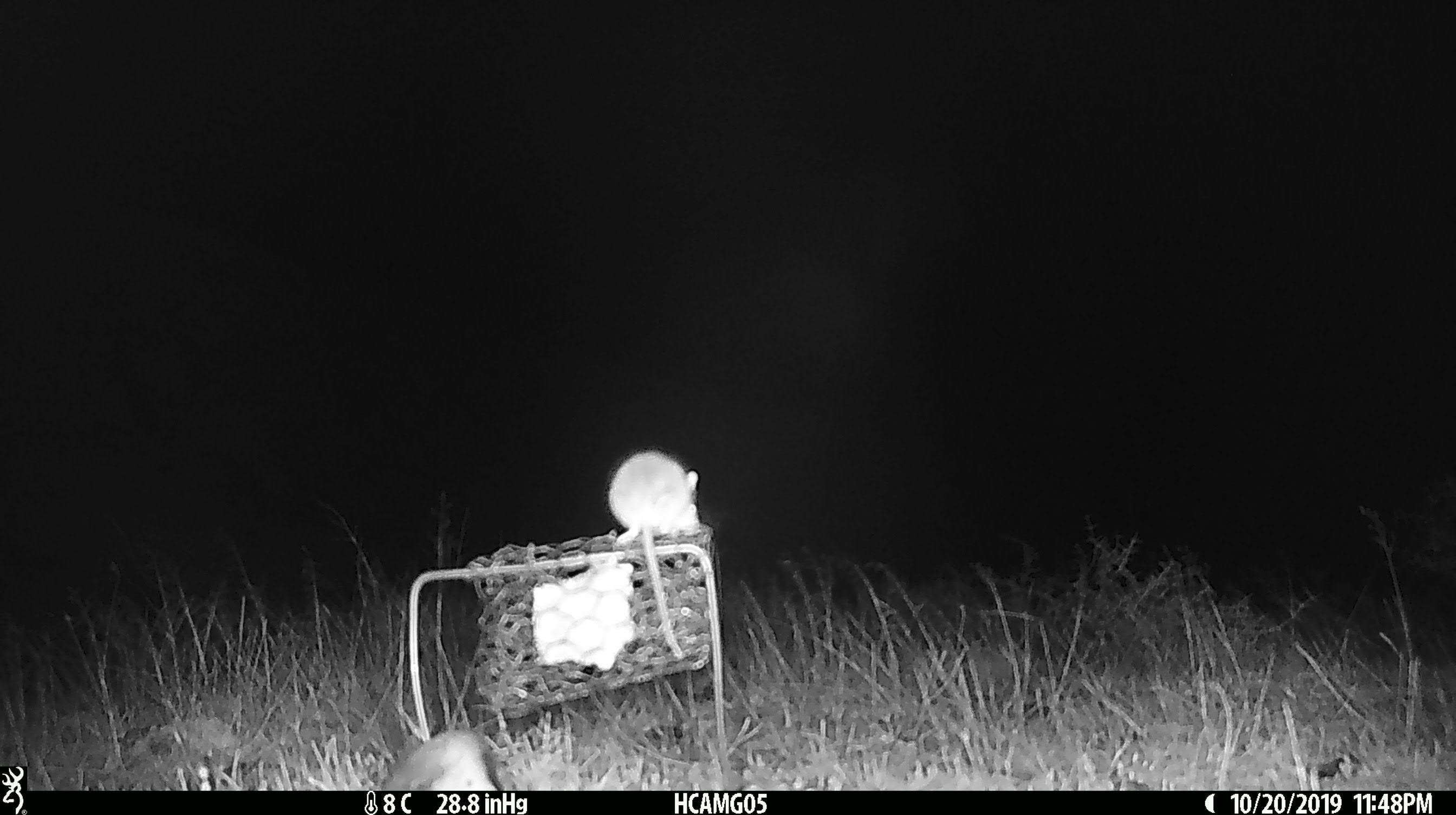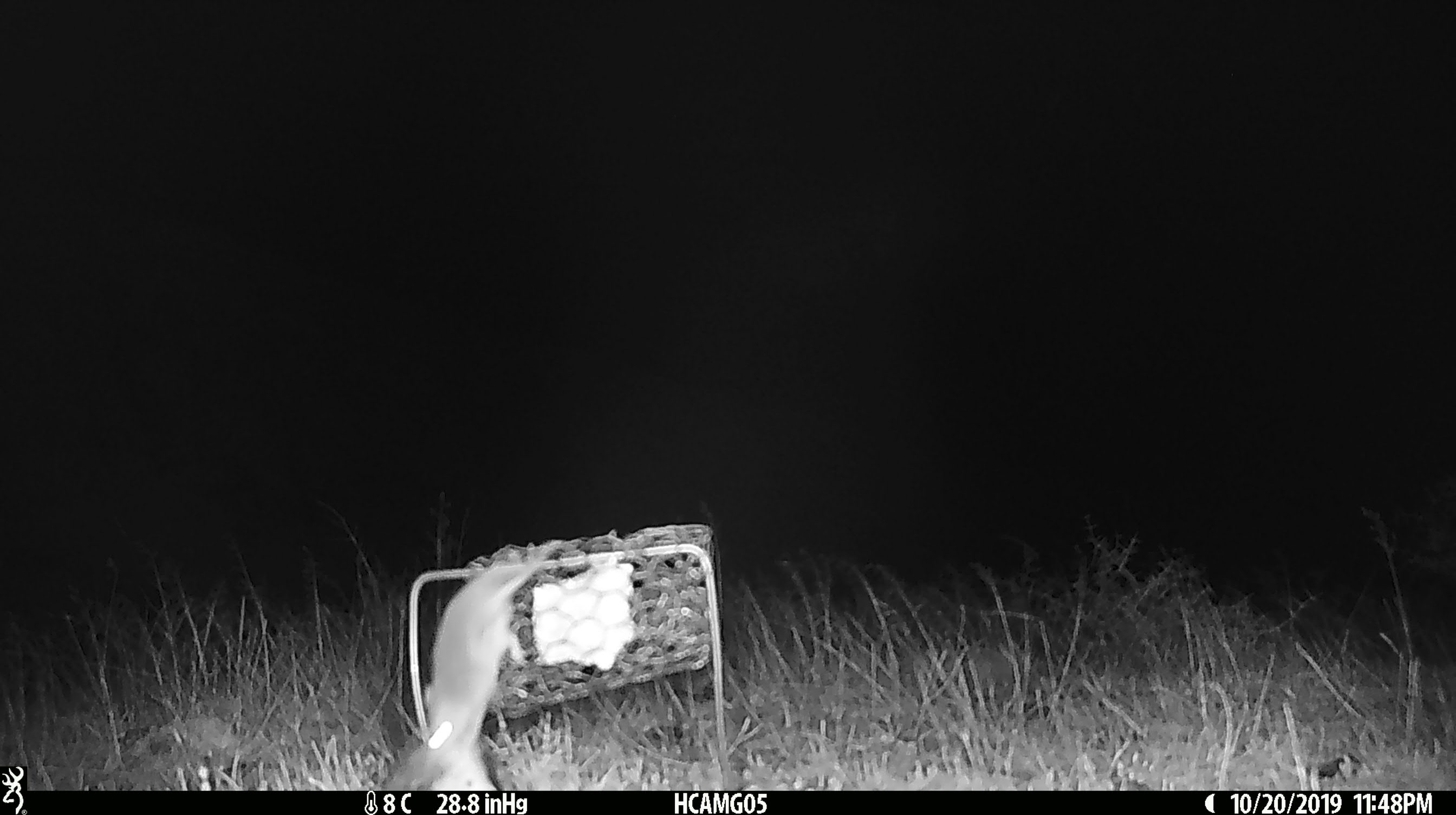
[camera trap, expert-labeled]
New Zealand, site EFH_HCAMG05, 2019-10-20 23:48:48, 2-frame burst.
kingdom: Animalia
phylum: Chordata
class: Mammalia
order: Rodentia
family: Muridae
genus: Mus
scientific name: Mus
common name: mouse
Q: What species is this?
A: Mouse (Mus).